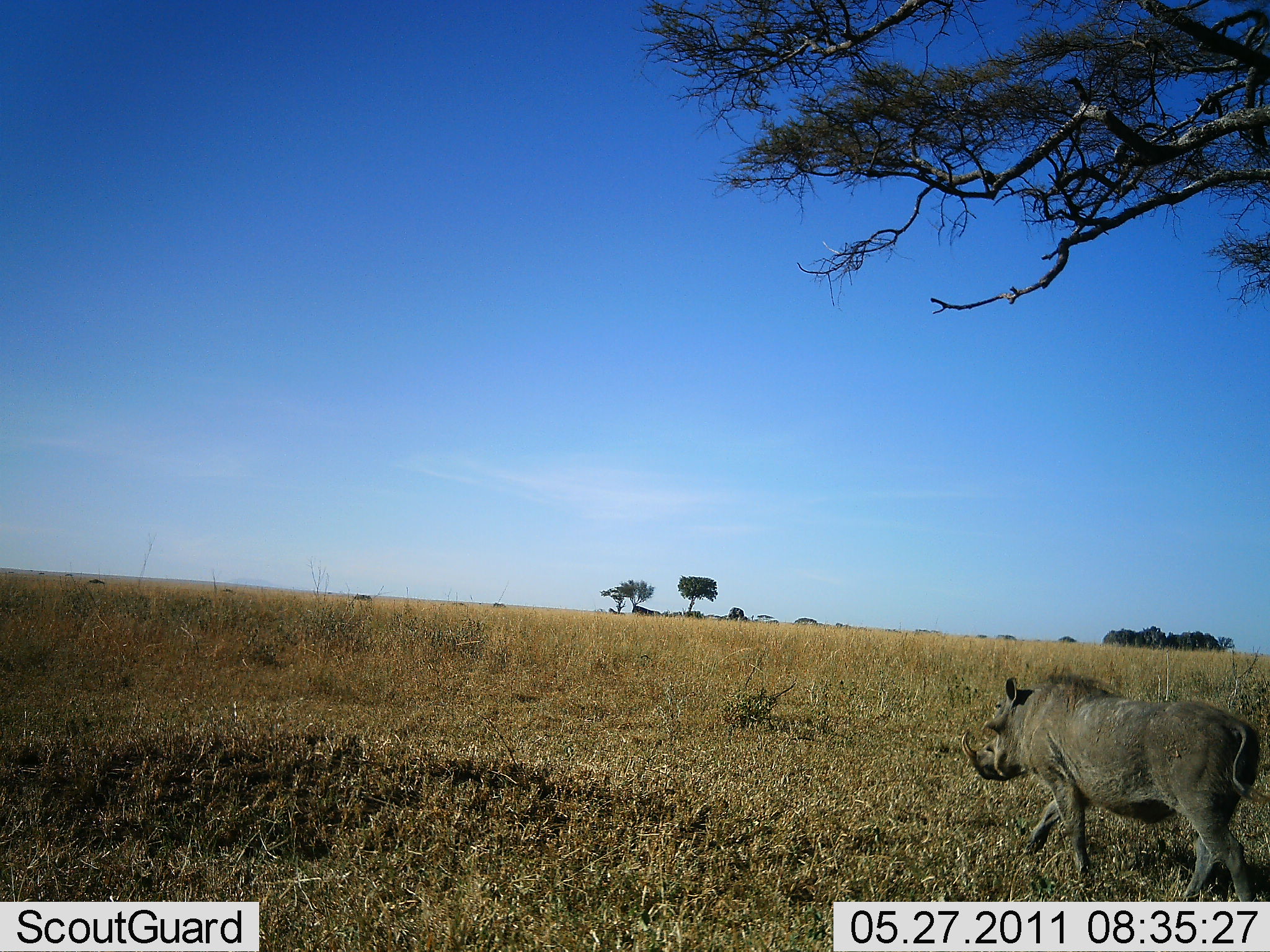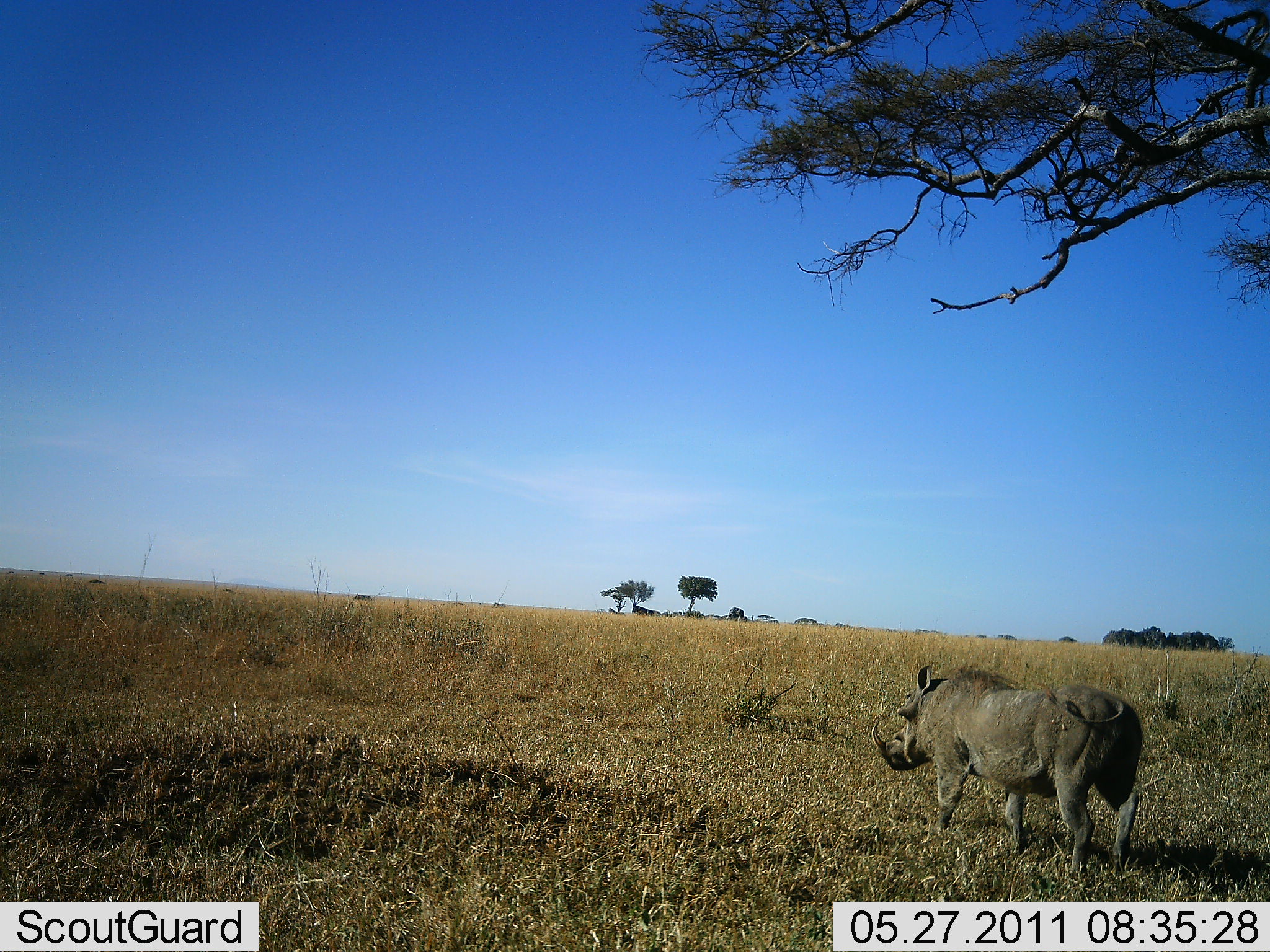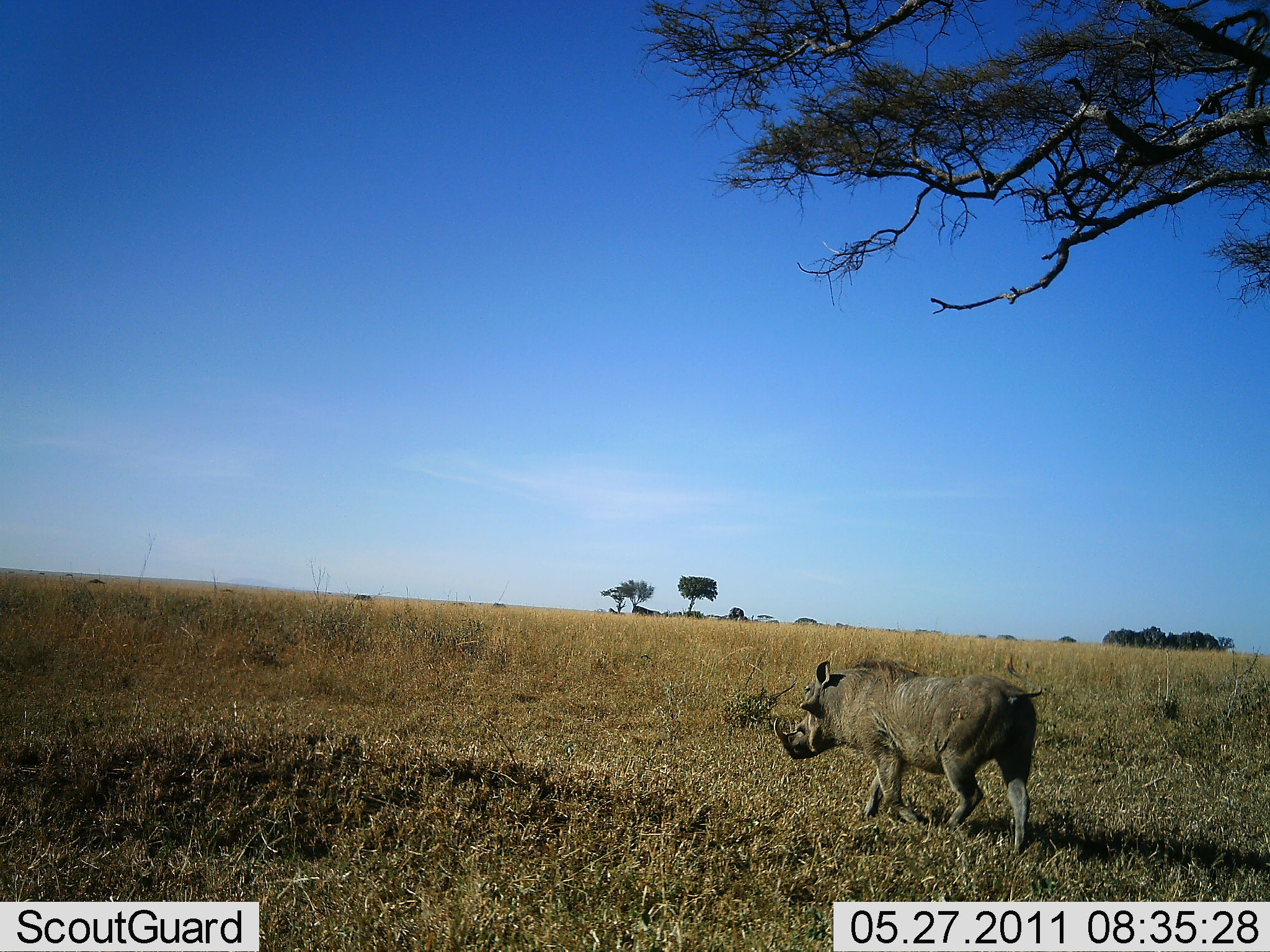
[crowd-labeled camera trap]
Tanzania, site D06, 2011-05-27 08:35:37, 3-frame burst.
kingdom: Animalia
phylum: Chordata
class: Mammalia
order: Artiodactyla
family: Suidae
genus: Phacochoerus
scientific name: Phacochoerus africanus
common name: warthog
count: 1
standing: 0%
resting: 0%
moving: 100%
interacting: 0%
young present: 0%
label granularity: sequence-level